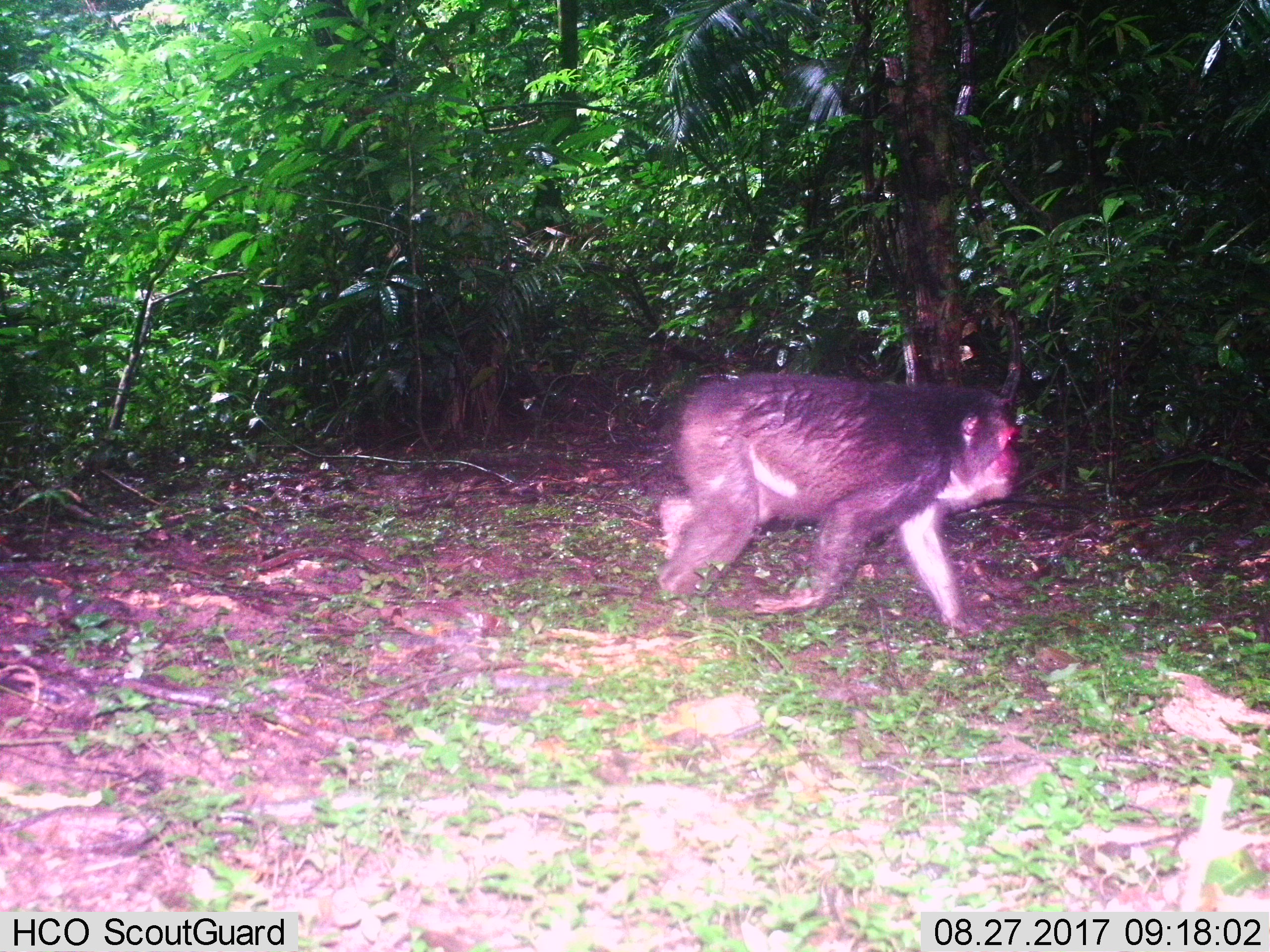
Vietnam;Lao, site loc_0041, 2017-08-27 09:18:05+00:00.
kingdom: Animalia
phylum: Chordata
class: Mammalia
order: Primates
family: Cercopithecidae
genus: Macaca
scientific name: Macaca arctoides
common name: stump-tailed macaque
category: stump tailed macaque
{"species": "stump tailed macaque (stump-tailed macaque) (Macaca arctoides)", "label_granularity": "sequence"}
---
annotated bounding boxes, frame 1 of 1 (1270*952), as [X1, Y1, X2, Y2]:
stump tailed macaque: [654, 372, 1021, 638]